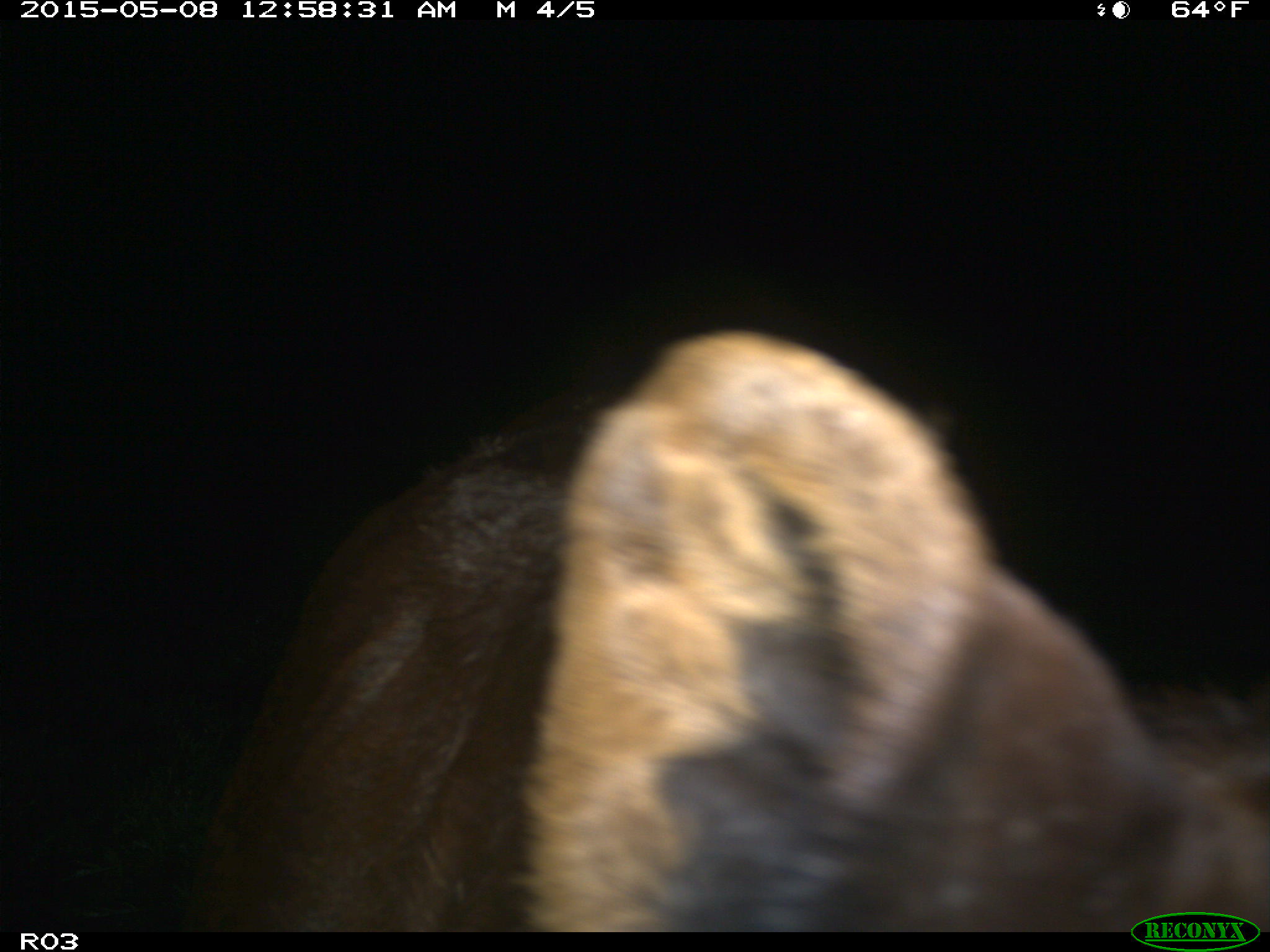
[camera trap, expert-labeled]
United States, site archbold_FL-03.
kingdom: Animalia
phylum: Chordata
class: Mammalia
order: Artiodactyla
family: Bovidae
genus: Bos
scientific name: Bos taurus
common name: domestic cow